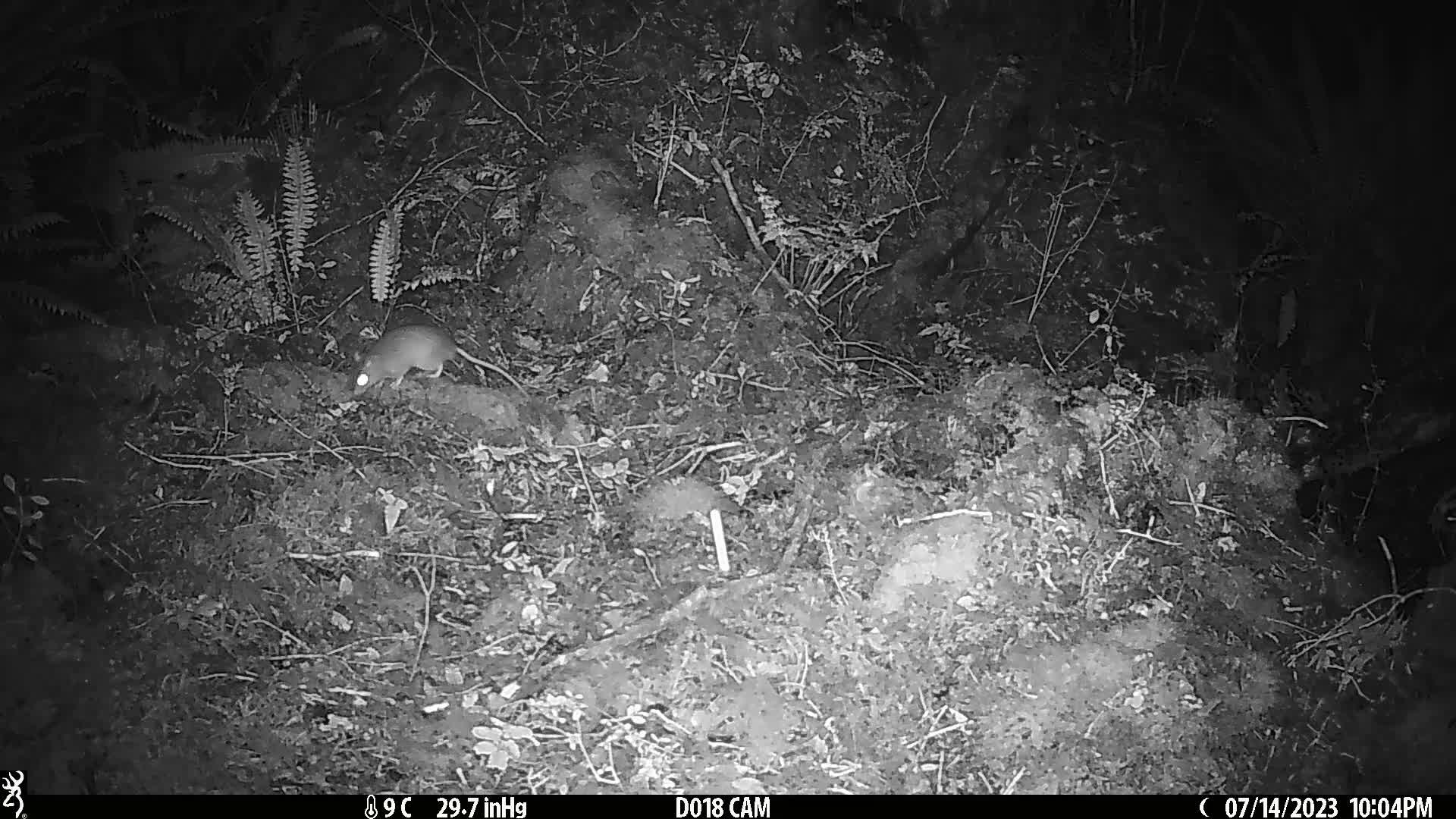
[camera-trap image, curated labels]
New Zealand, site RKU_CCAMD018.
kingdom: Animalia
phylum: Chordata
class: Mammalia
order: Rodentia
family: Muridae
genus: Rattus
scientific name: Rattus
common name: rat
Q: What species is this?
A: Rat (Rattus).